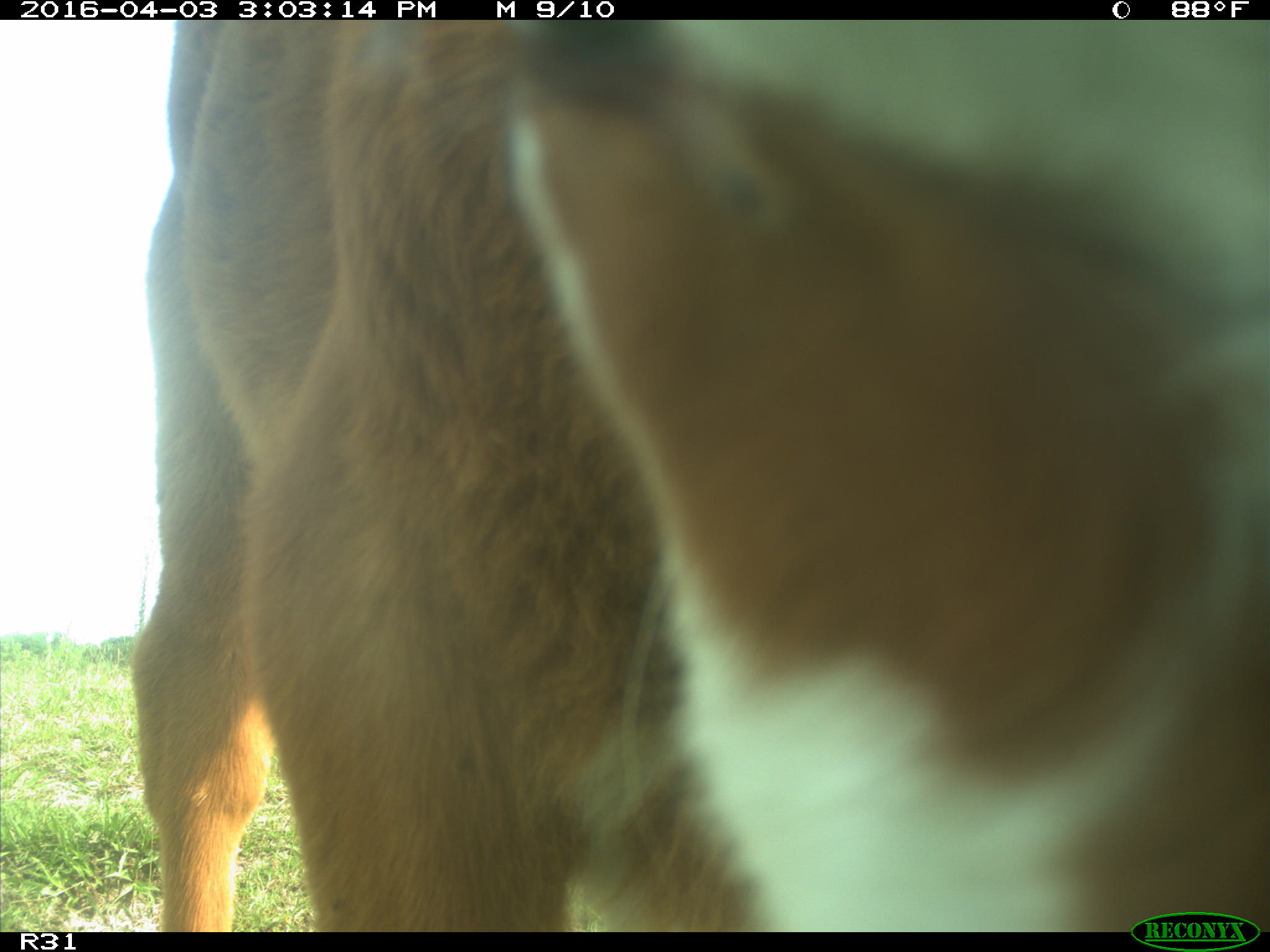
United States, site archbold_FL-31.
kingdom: Animalia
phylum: Chordata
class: Mammalia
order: Artiodactyla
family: Bovidae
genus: Bos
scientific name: Bos taurus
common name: domestic cow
Bos taurus (domestic cow).